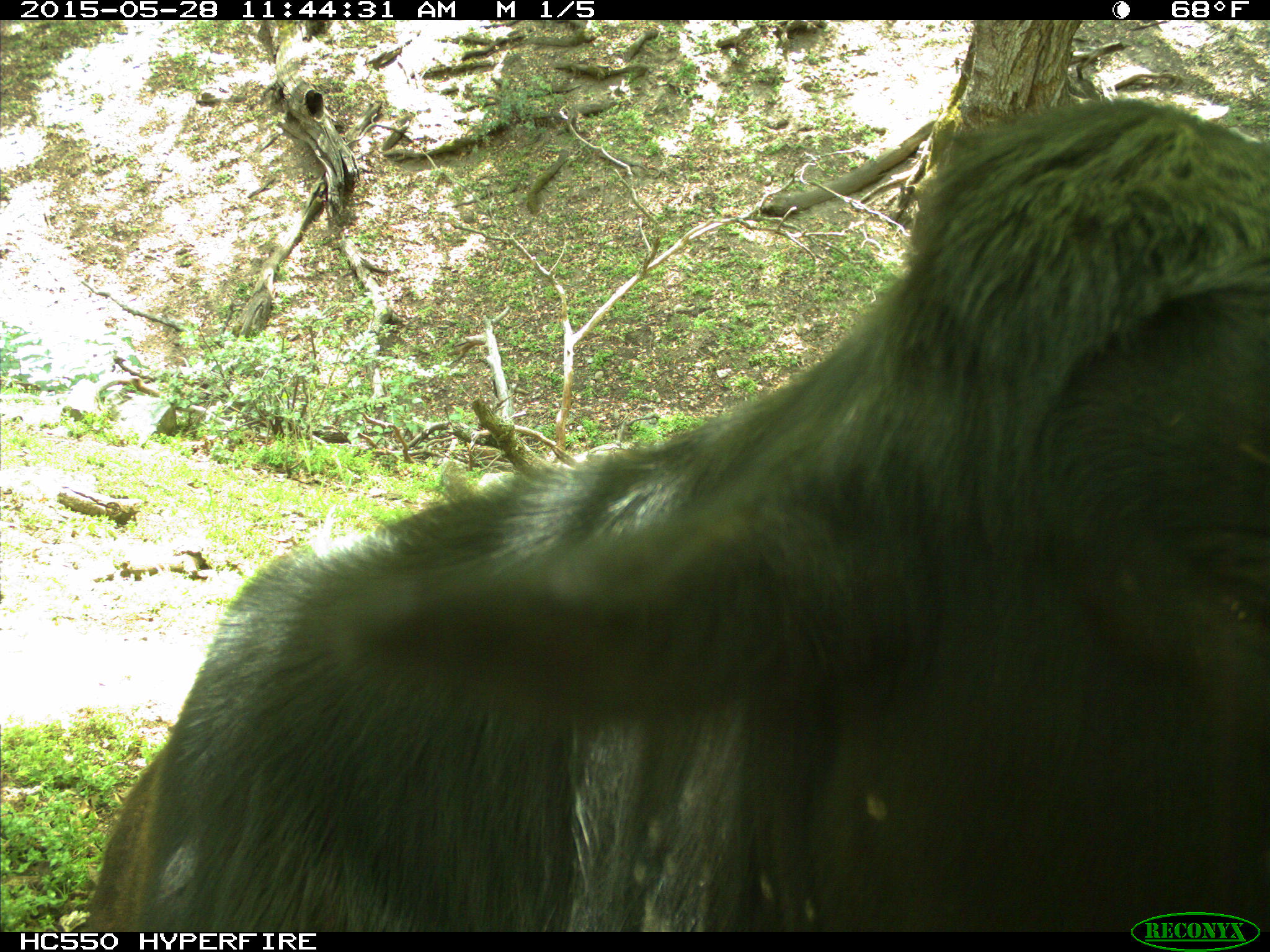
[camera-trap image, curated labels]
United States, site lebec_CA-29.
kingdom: Animalia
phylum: Chordata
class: Mammalia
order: Artiodactyla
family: Bovidae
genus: Bos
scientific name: Bos taurus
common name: domestic cow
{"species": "Bos taurus (domestic cow)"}